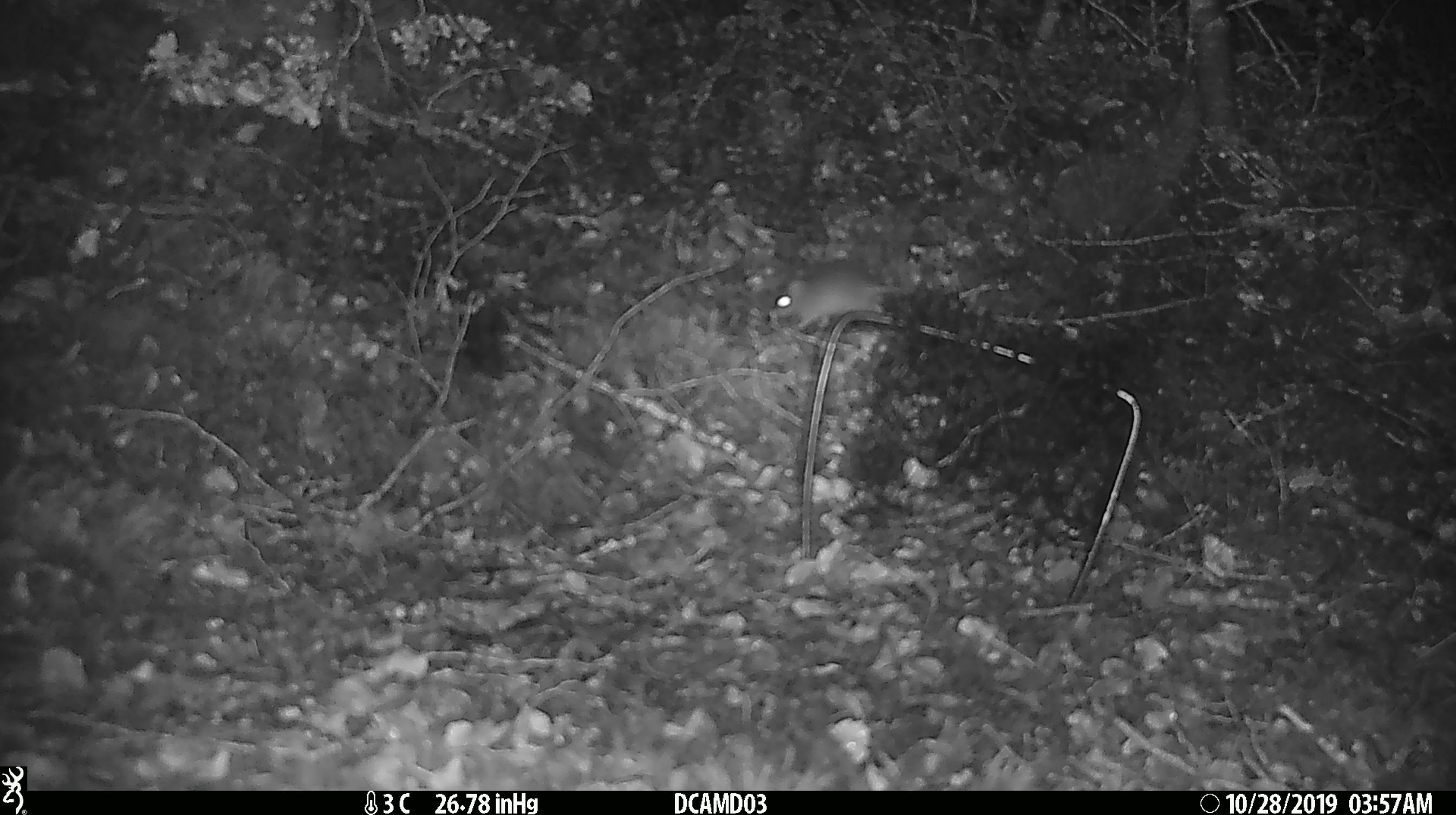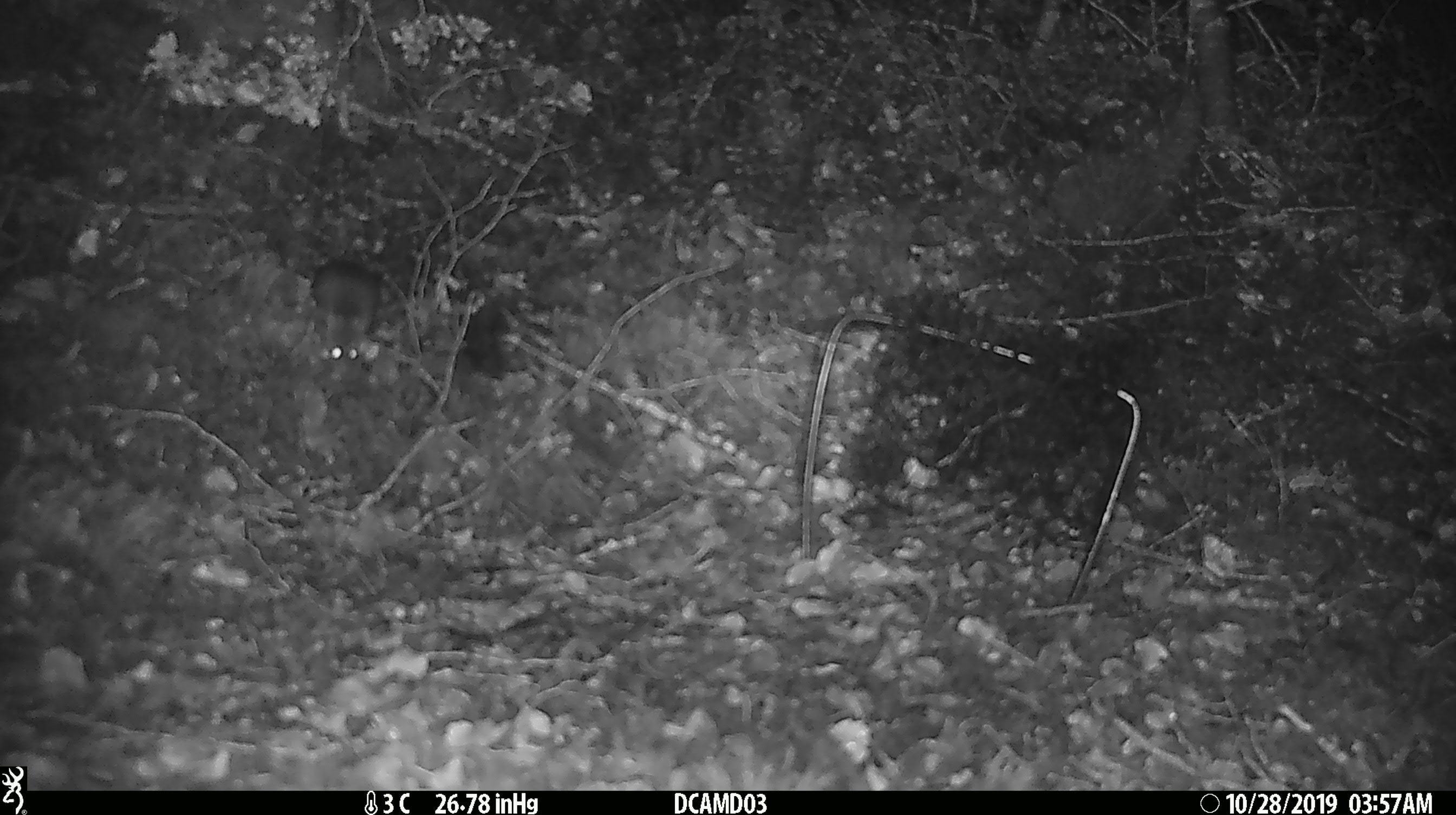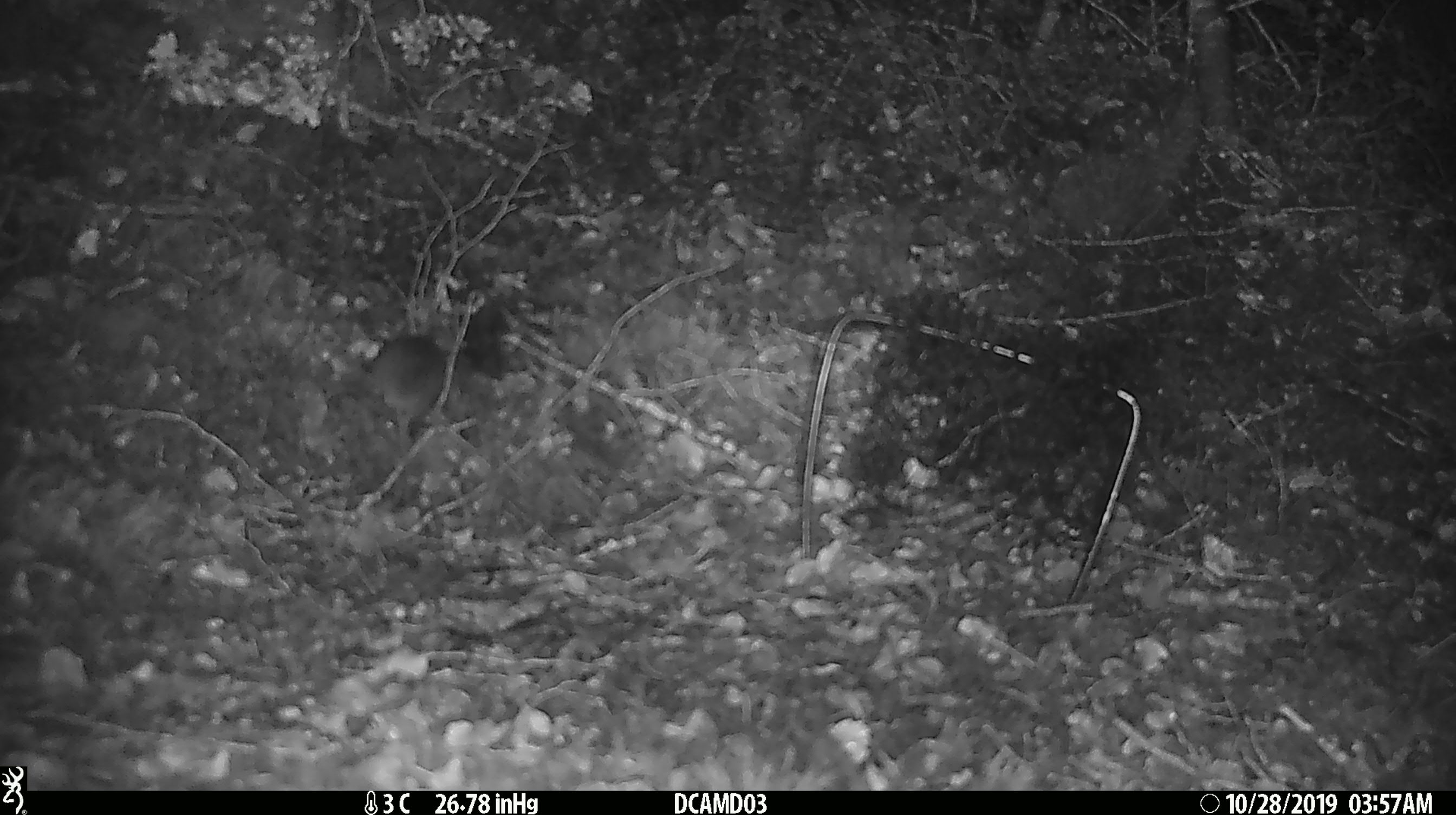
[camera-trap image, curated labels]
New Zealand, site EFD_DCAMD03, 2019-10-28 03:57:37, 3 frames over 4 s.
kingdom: Animalia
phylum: Chordata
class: Mammalia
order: Rodentia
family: Muridae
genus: Mus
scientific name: Mus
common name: mouse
Mouse (Mus).